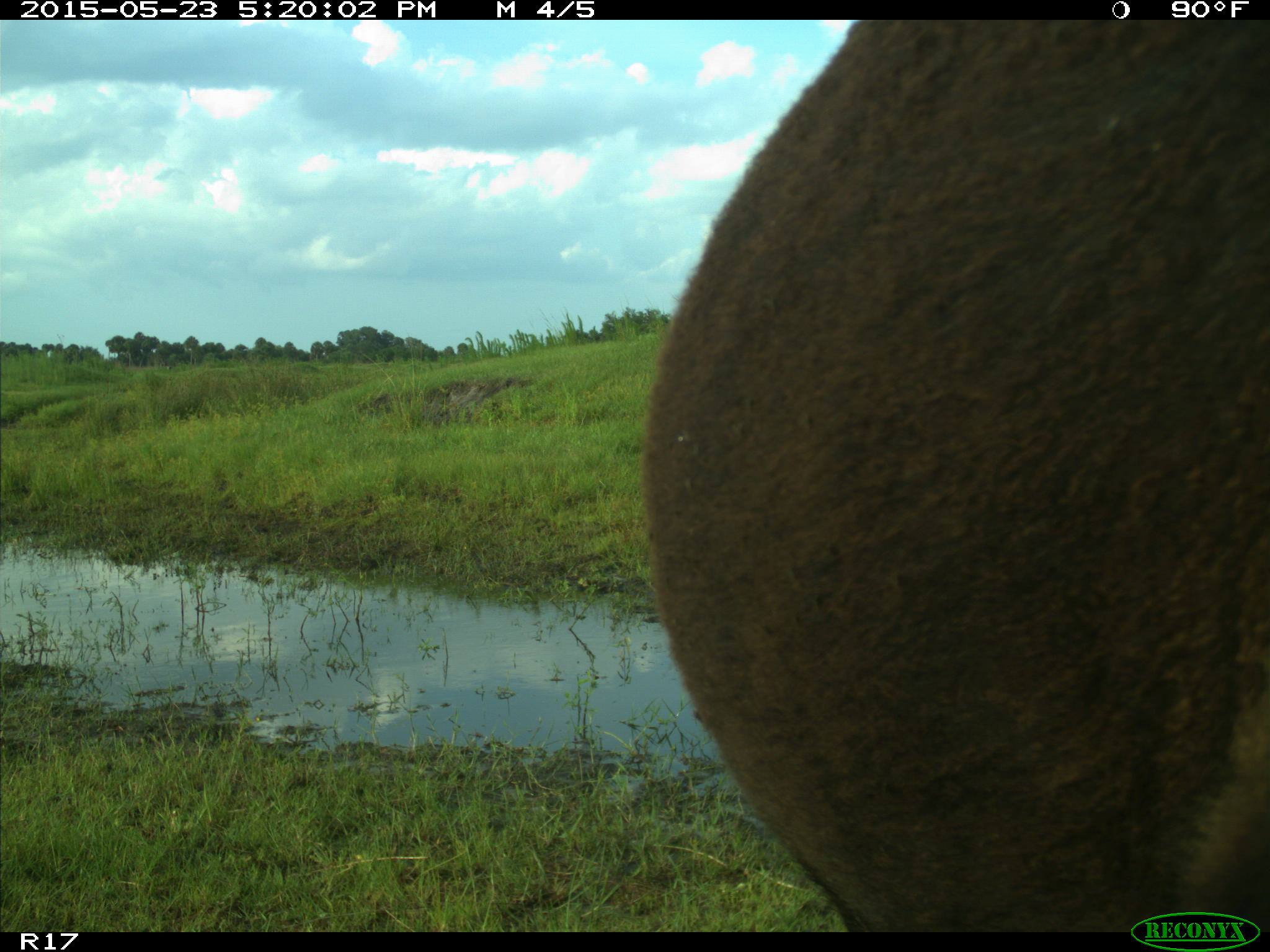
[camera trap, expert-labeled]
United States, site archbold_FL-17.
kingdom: Animalia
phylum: Chordata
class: Mammalia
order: Artiodactyla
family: Bovidae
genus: Bos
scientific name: Bos taurus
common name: domestic cow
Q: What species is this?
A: Bos taurus (domestic cow).